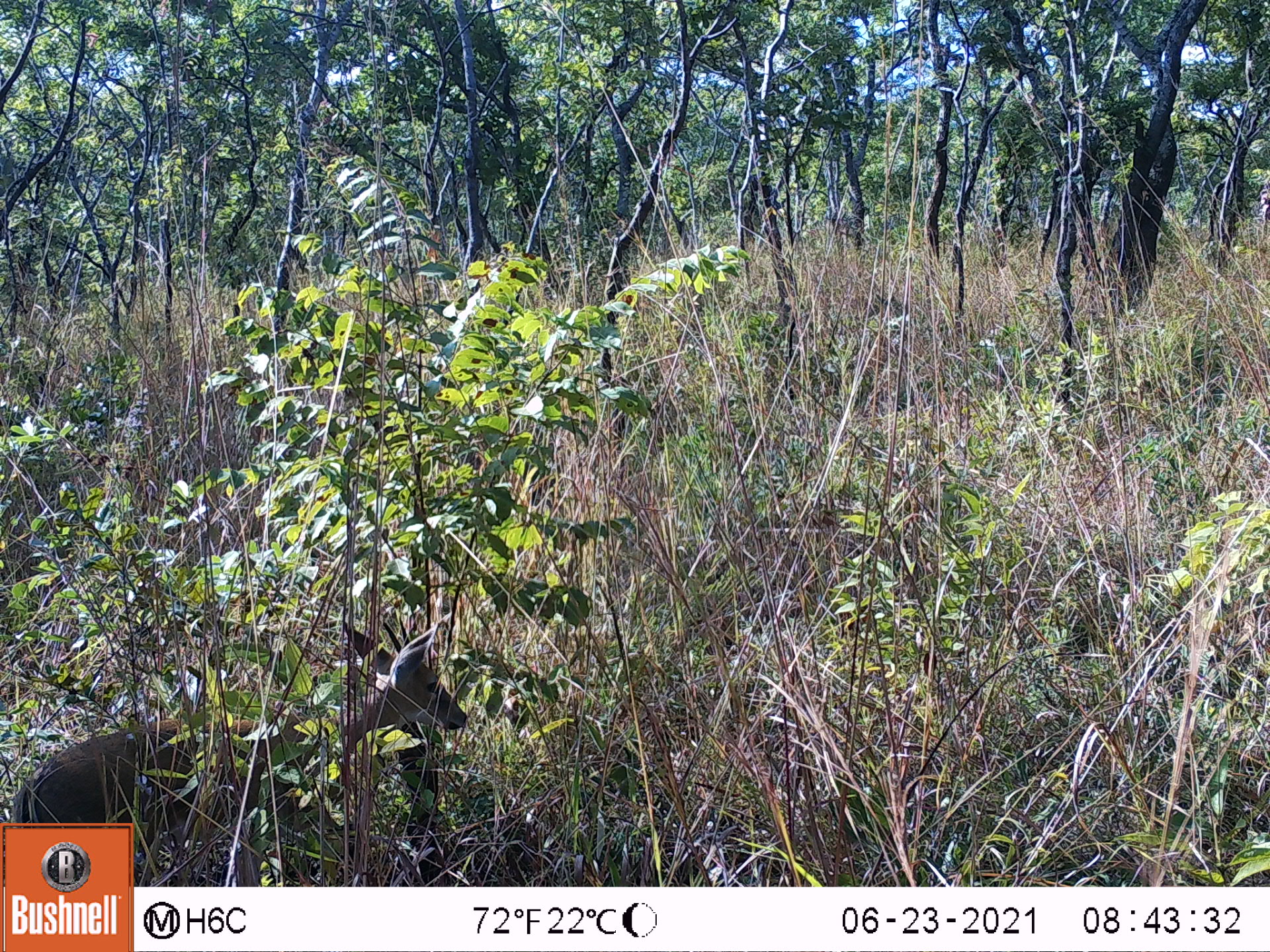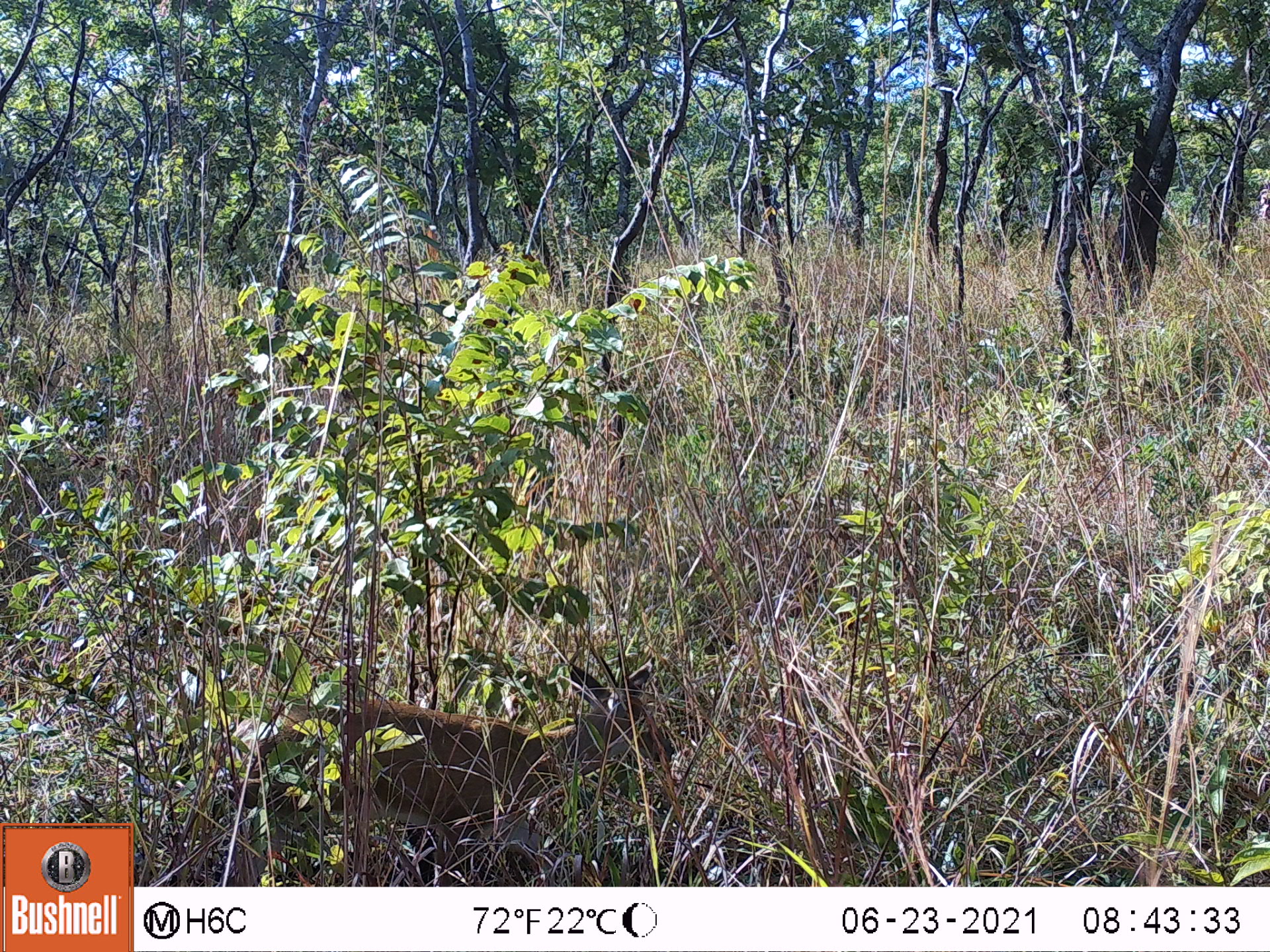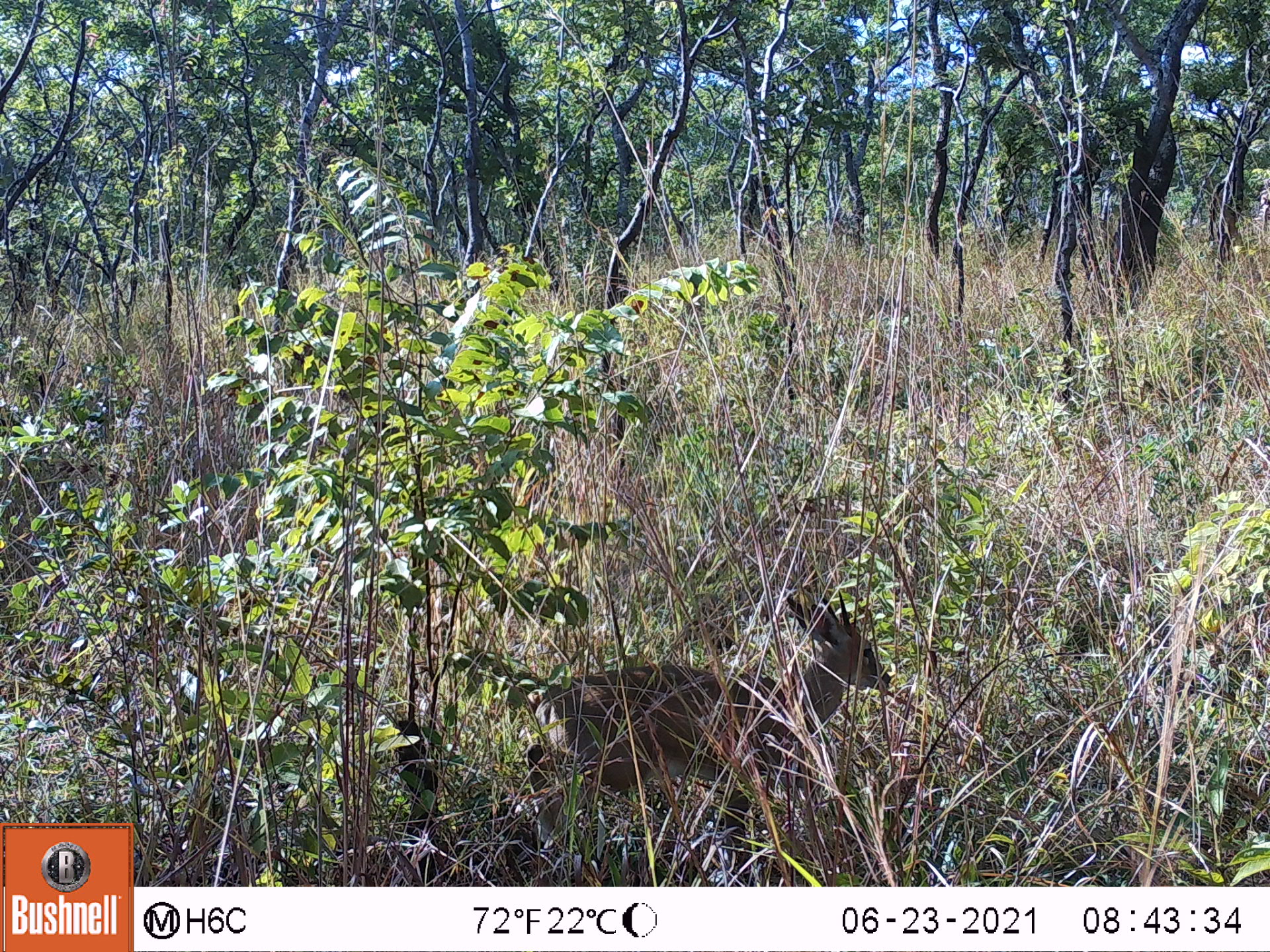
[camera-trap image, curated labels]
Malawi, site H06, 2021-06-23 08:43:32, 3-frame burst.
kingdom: Animalia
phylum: Chordata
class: Mammalia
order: Artiodactyla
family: Bovidae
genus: Sylvicapra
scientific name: Sylvicapra grimmia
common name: common duiker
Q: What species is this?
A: Common duiker (Sylvicapra grimmia).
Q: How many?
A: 1.